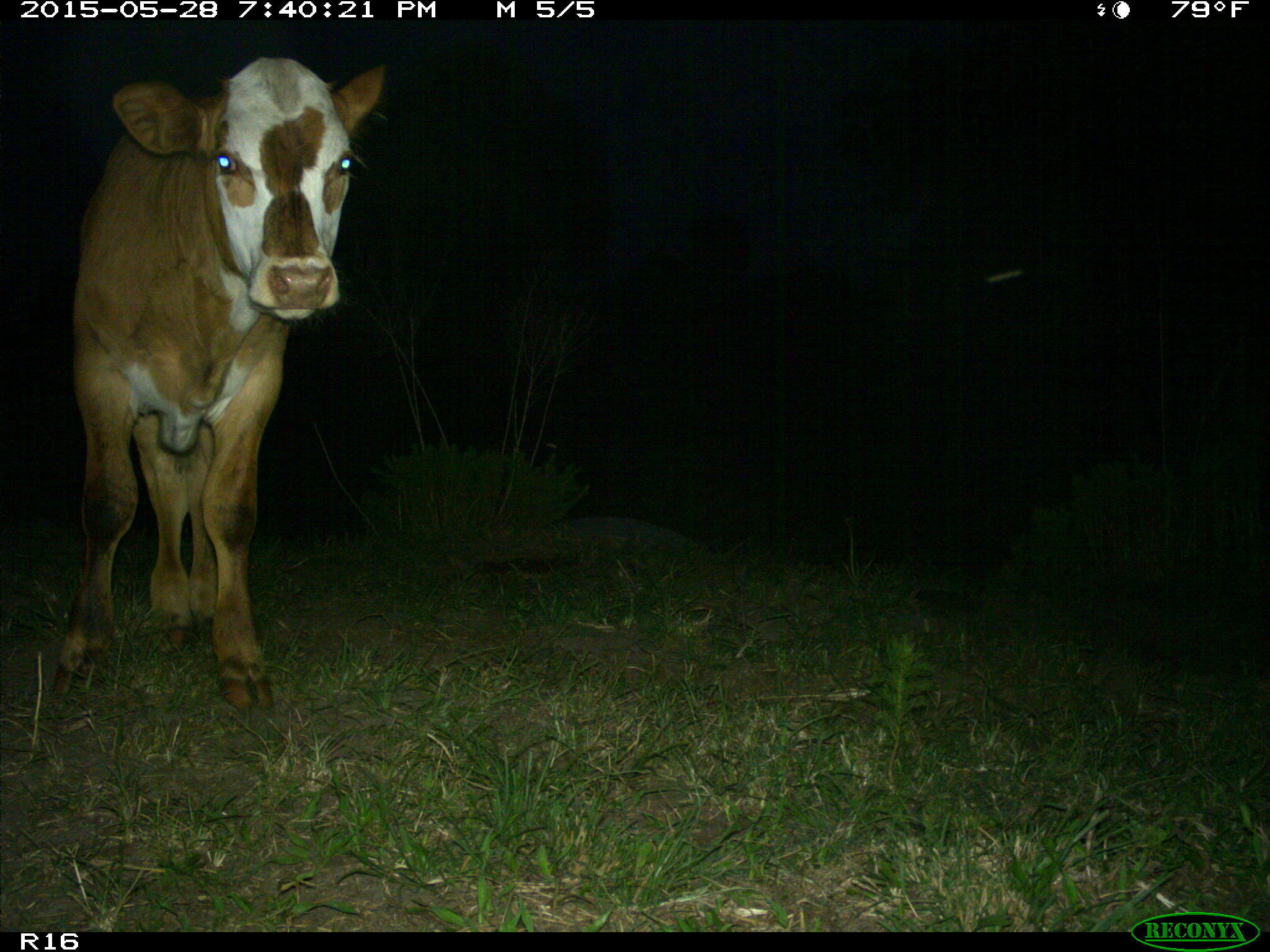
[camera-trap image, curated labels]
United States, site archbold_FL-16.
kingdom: Animalia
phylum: Chordata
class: Mammalia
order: Artiodactyla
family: Bovidae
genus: Bos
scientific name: Bos taurus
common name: domestic cow